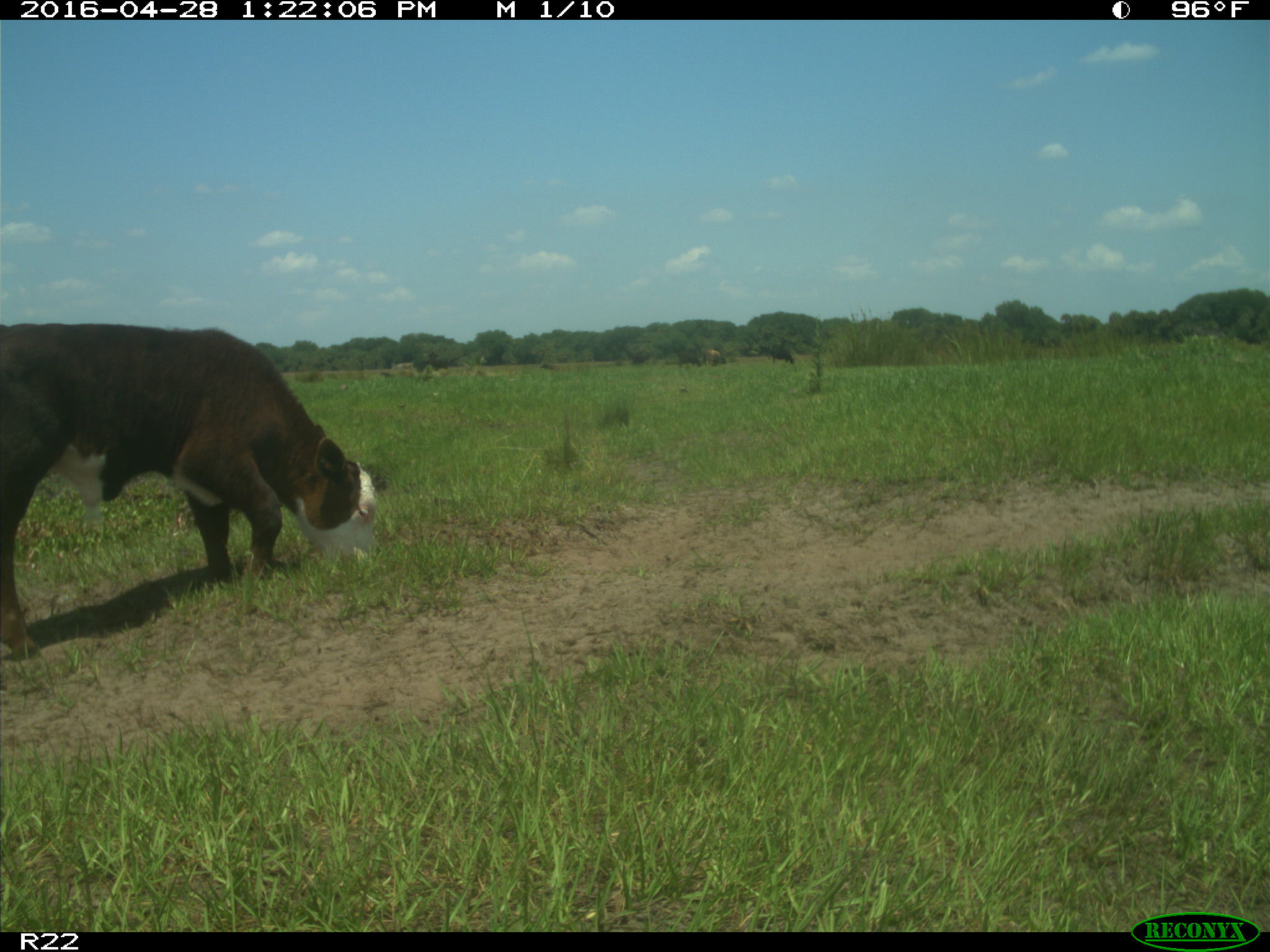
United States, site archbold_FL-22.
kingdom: Animalia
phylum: Chordata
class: Mammalia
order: Artiodactyla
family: Bovidae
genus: Bos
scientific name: Bos taurus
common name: domestic cow